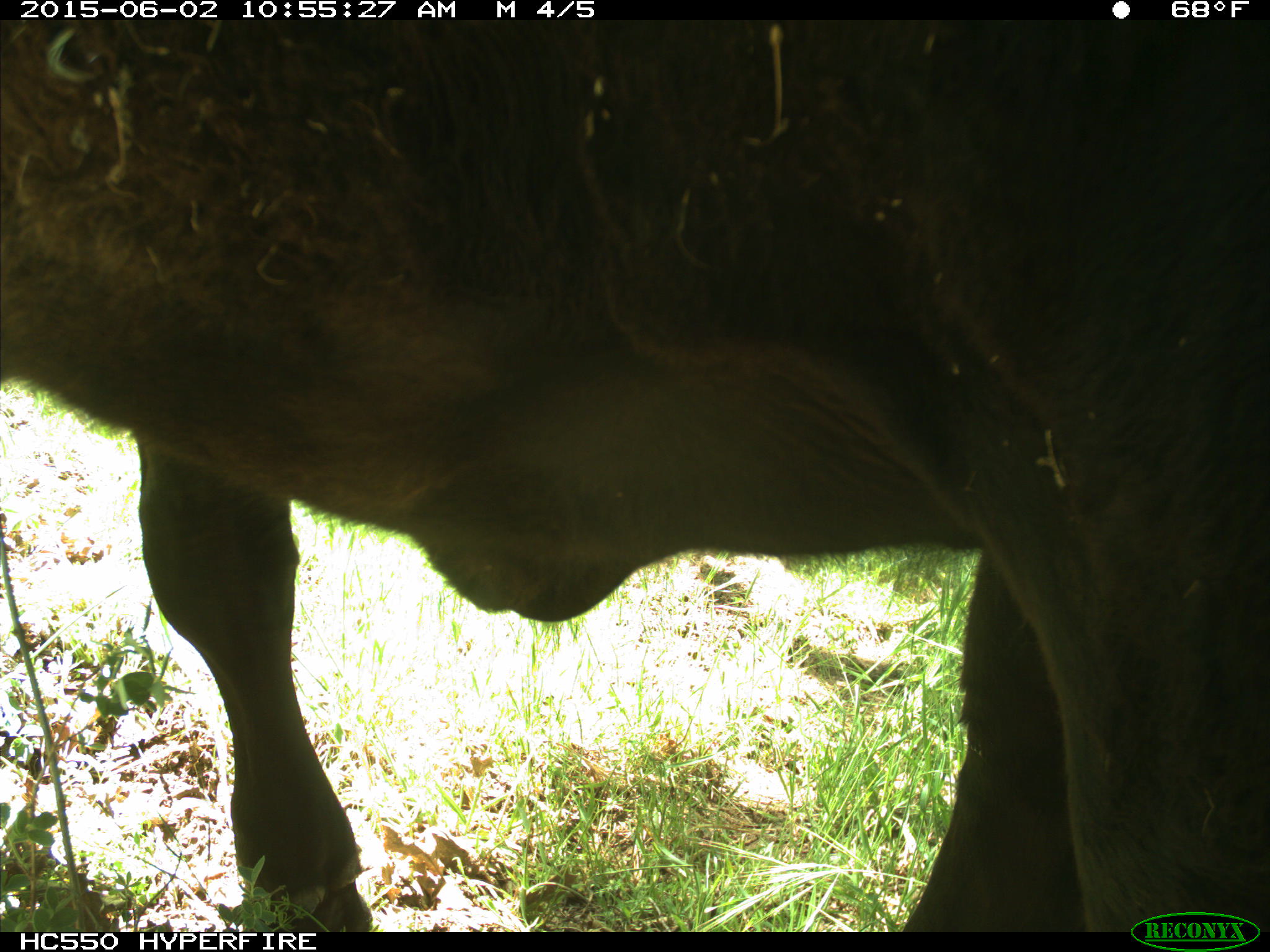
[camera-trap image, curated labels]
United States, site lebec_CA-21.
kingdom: Animalia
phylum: Chordata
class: Mammalia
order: Artiodactyla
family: Bovidae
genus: Bos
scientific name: Bos taurus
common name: domestic cow